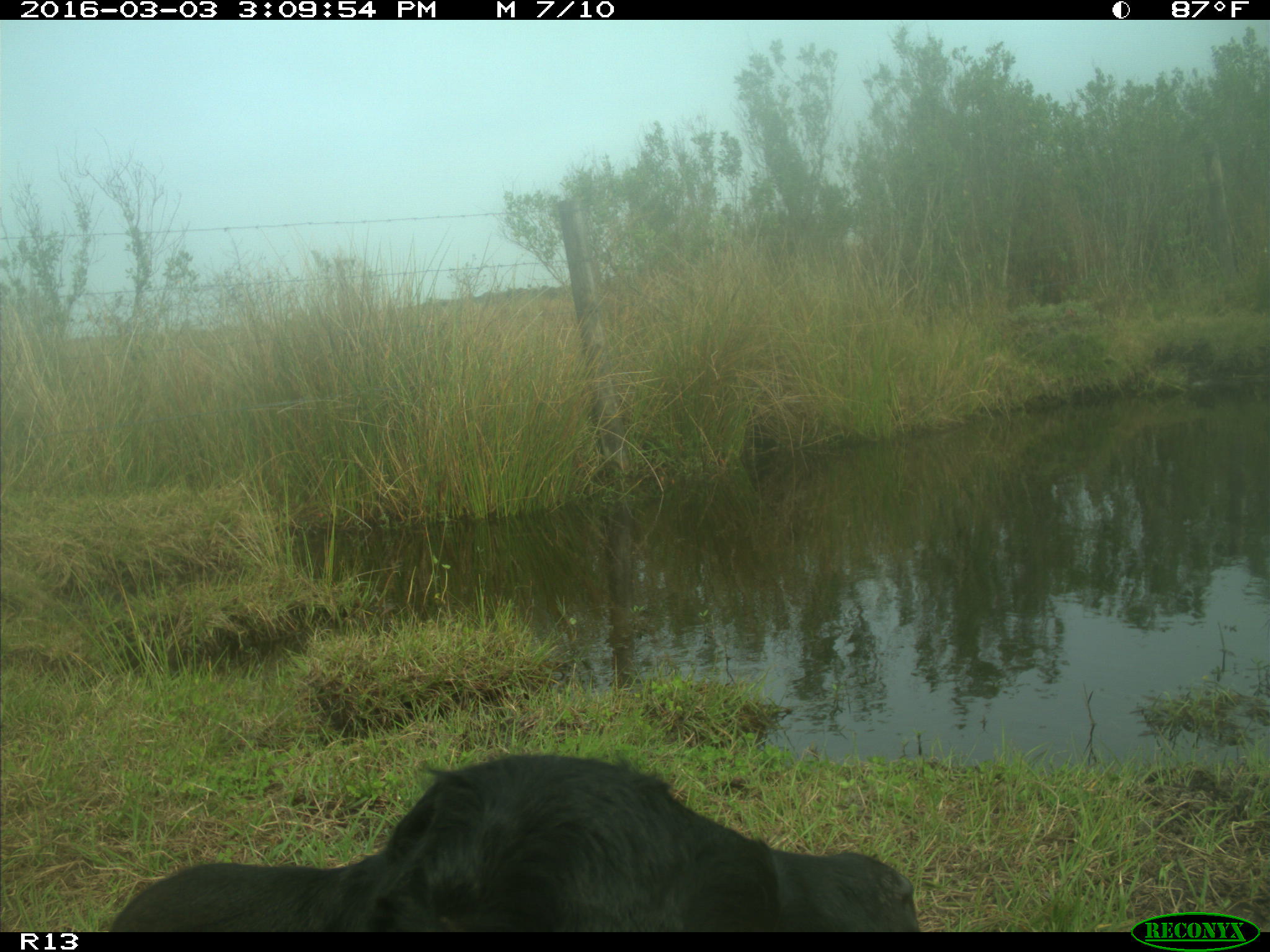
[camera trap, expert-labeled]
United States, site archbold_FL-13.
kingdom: Animalia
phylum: Chordata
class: Mammalia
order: Artiodactyla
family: Bovidae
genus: Bos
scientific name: Bos taurus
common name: domestic cow